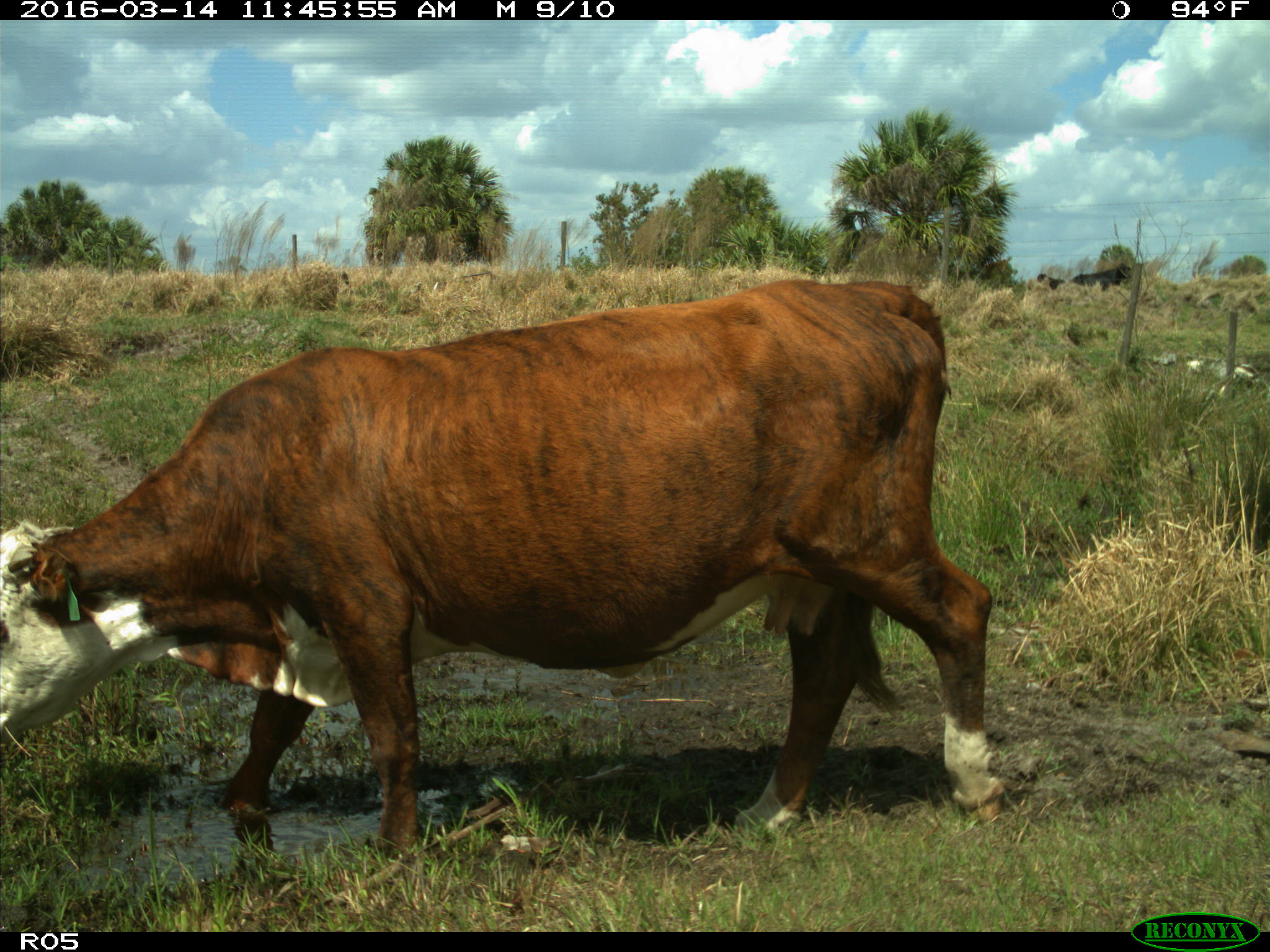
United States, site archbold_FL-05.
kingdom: Animalia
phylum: Chordata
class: Mammalia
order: Artiodactyla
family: Bovidae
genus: Bos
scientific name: Bos taurus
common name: domestic cow